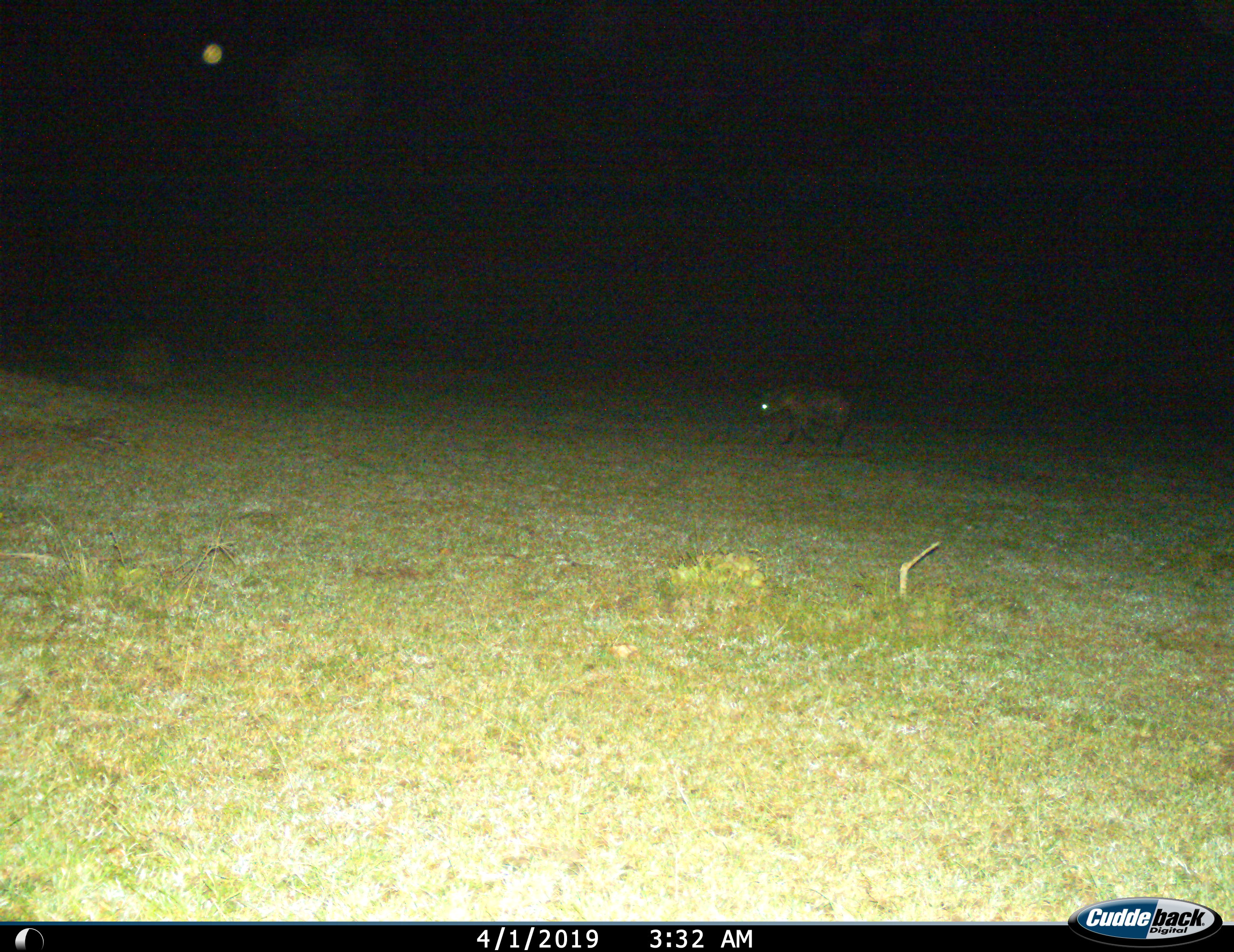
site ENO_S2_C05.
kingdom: Animalia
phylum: Chordata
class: Mammalia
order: Carnivora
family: Hyaenidae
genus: Crocuta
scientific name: Crocuta crocuta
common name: spotted hyena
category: hyenaspotted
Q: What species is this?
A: Hyenaspotted (spotted hyena) (Crocuta crocuta).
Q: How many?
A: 1.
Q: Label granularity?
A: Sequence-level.